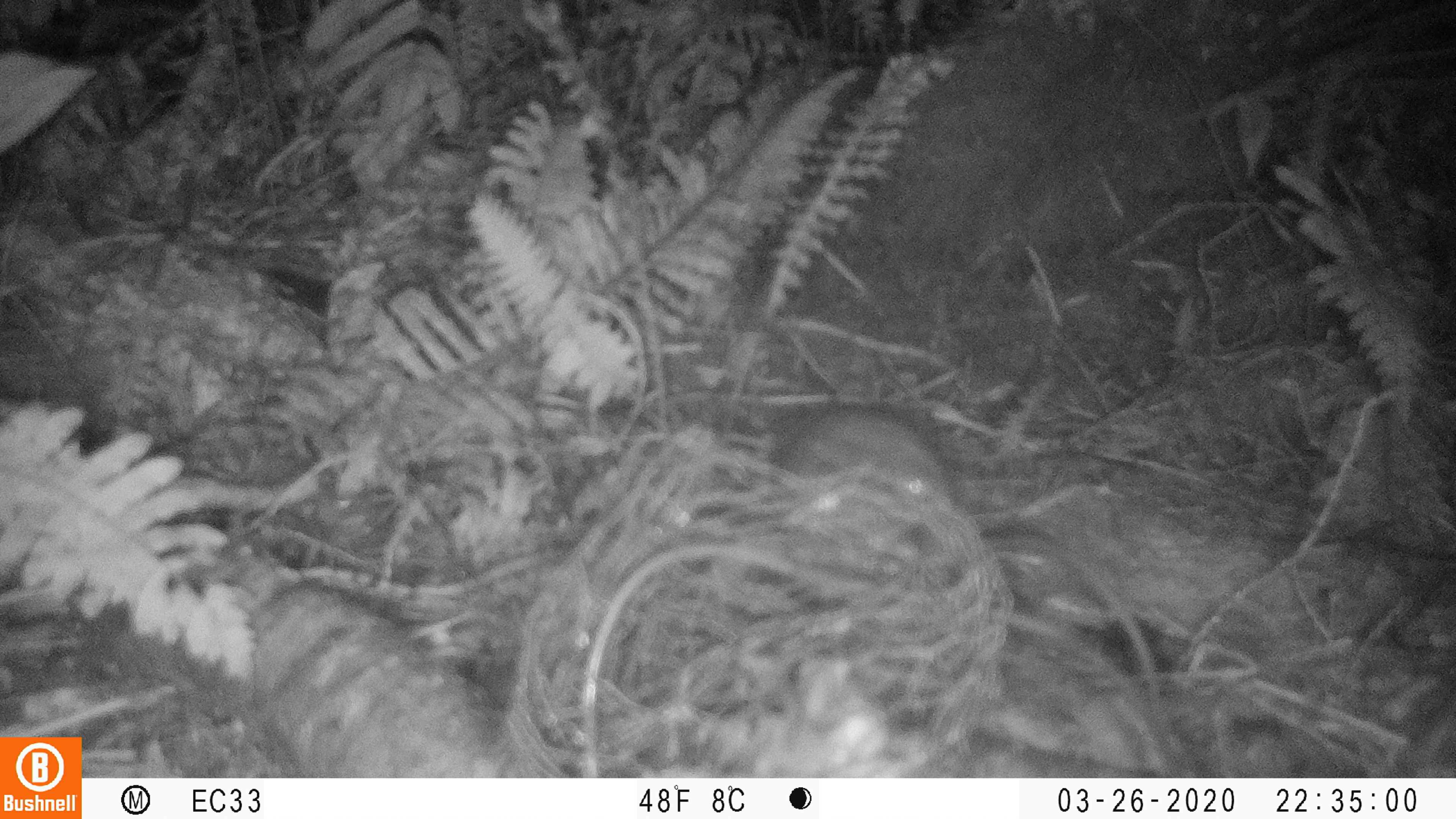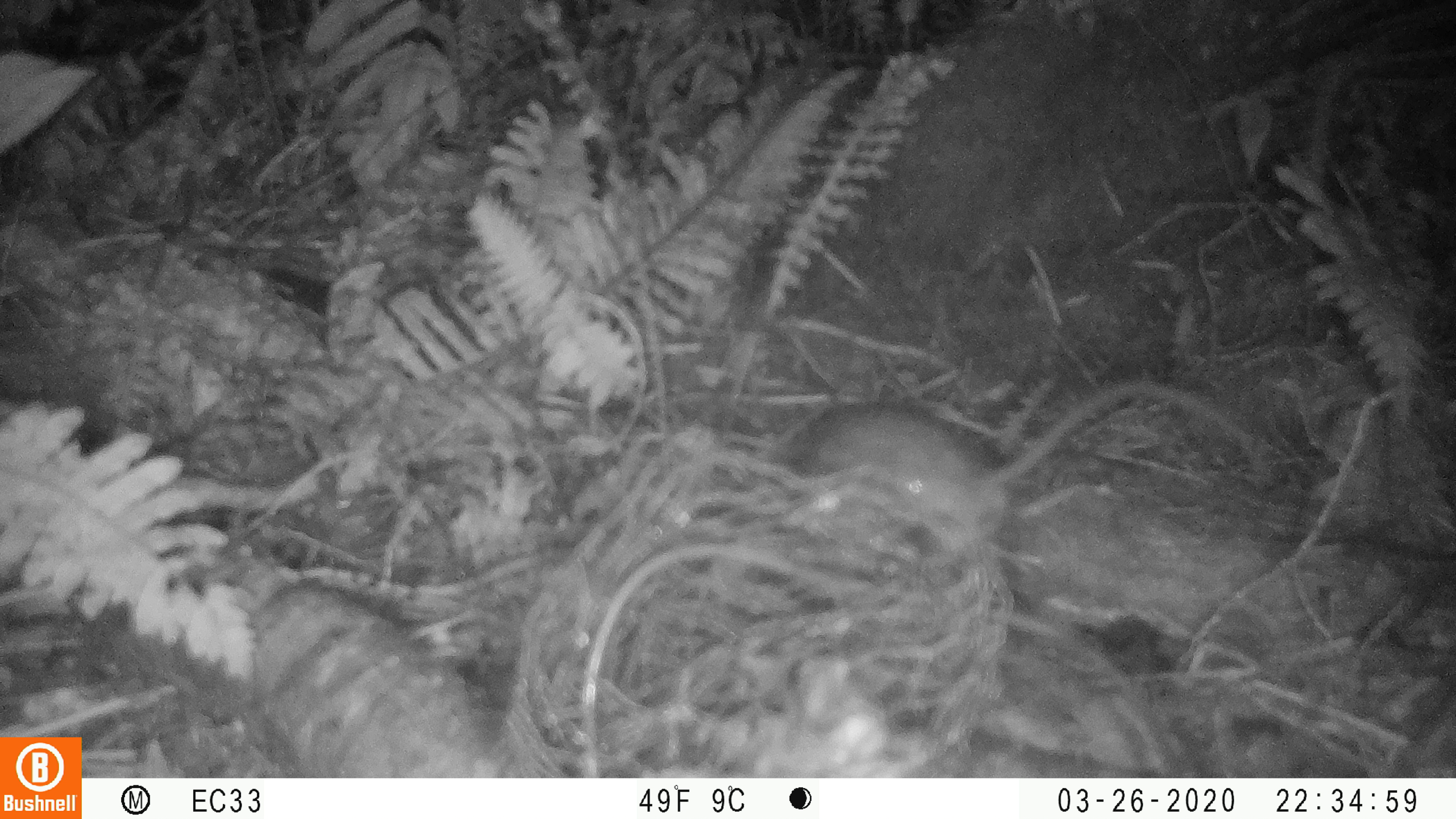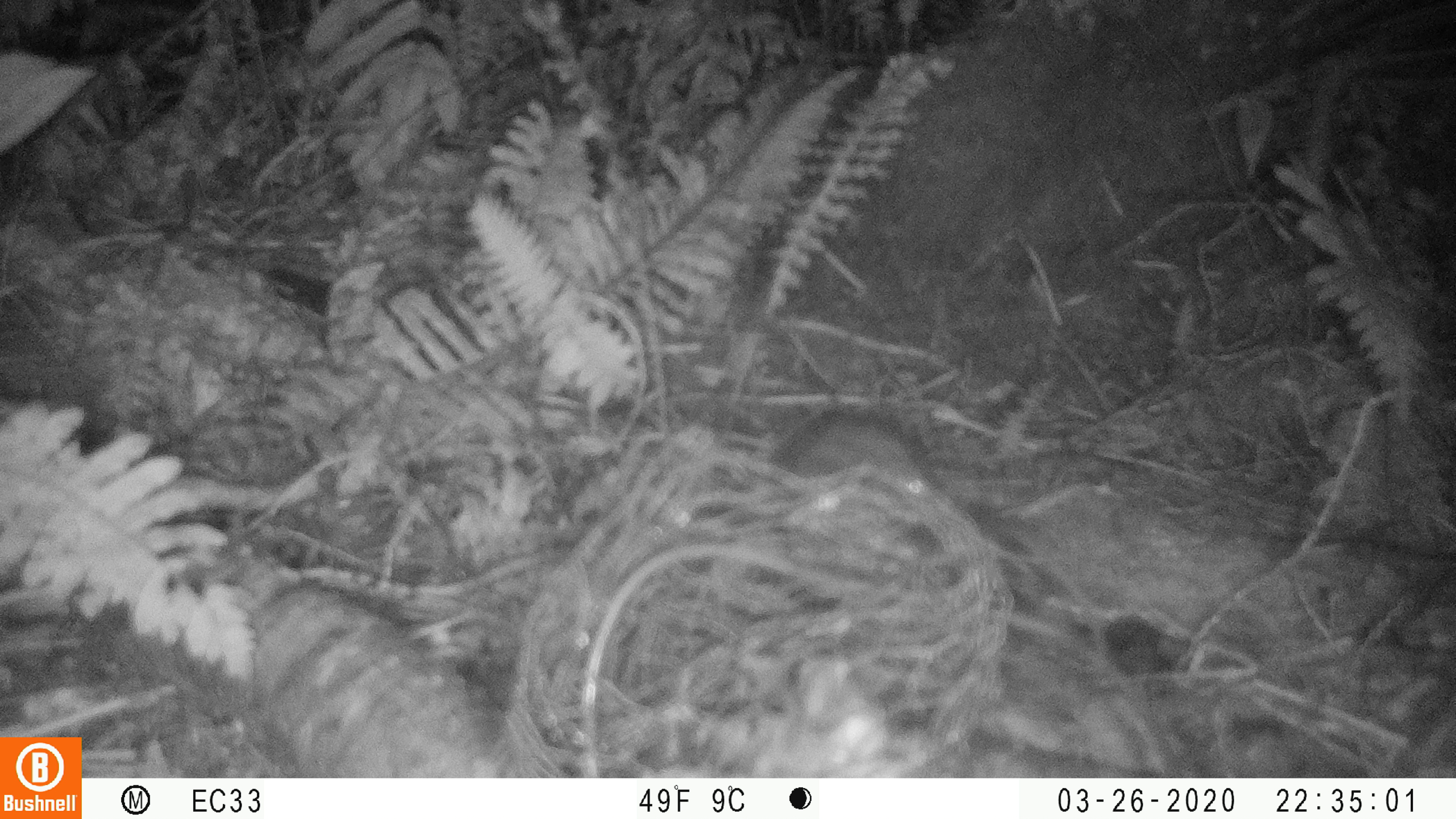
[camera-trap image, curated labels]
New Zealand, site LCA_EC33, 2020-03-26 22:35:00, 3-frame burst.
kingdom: Animalia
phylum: Chordata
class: Mammalia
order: Rodentia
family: Muridae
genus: Rattus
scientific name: Rattus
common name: rat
Rat (Rattus).